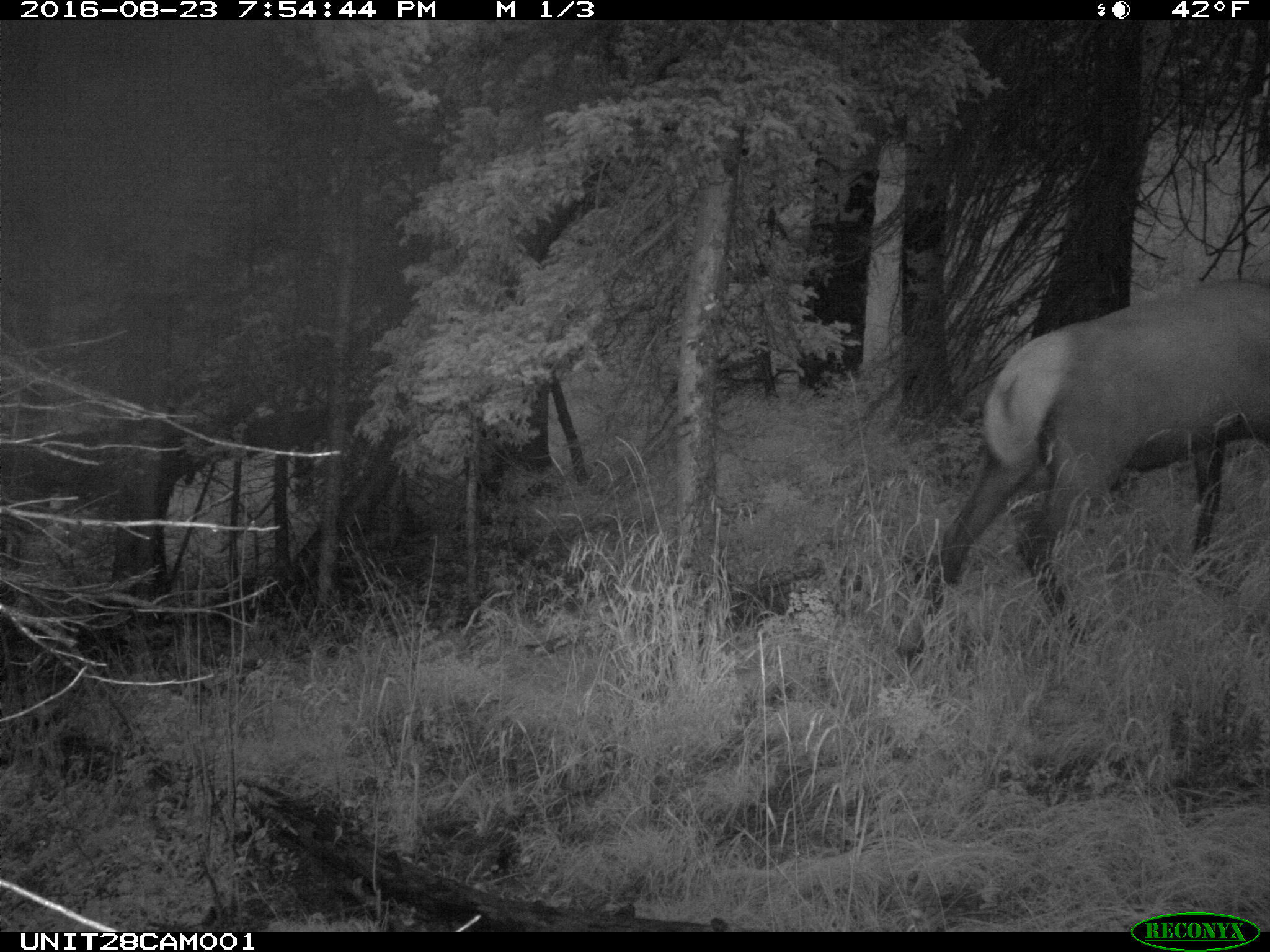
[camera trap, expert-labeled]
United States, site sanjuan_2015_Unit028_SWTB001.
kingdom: Animalia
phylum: Chordata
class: Mammalia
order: Artiodactyla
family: Cervidae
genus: Cervus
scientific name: Cervus elaphus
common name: red deer